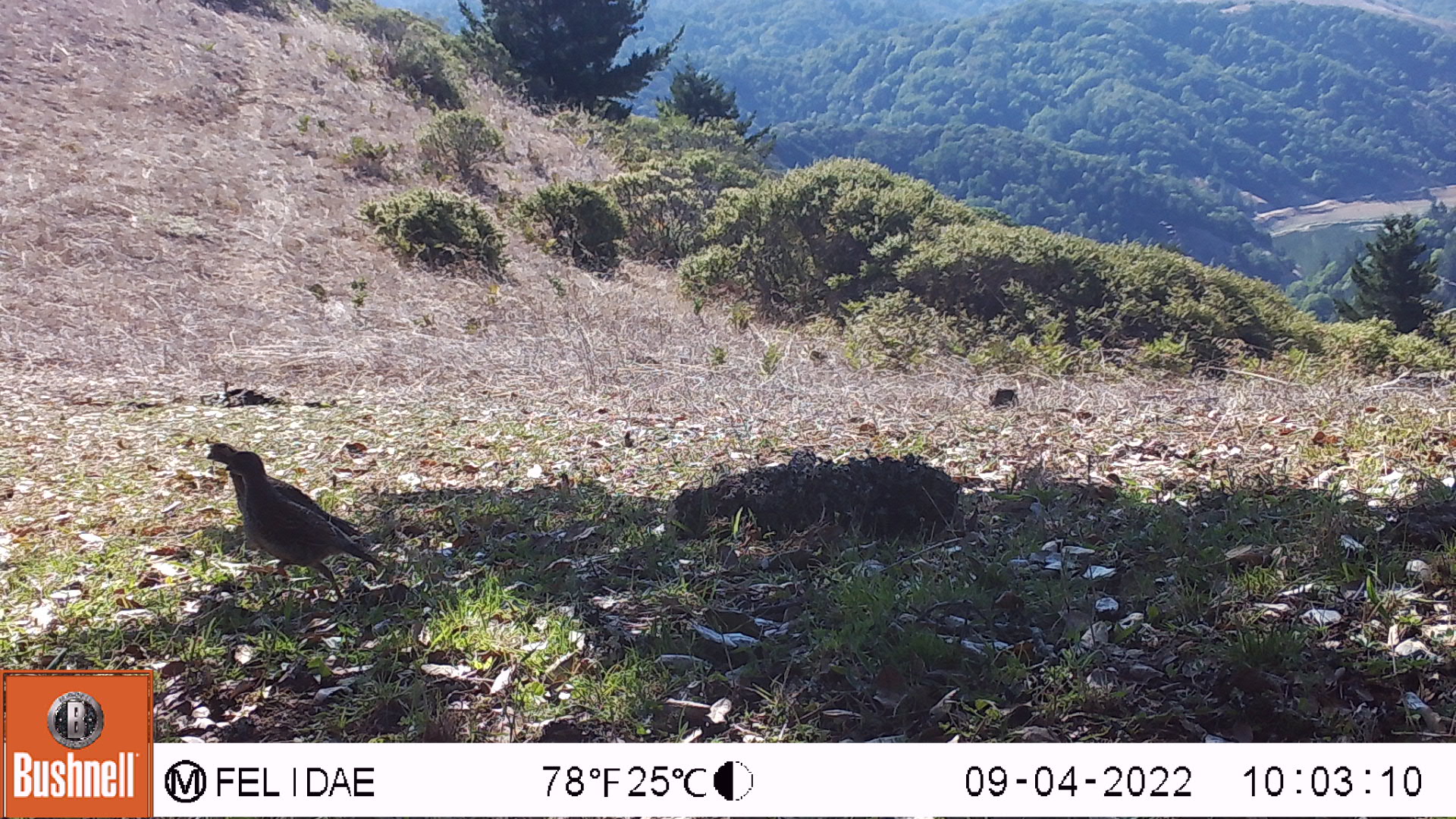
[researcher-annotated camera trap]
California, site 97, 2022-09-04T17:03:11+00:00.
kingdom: Animalia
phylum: Chordata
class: Aves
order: Galliformes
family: Odontophoridae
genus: Callipepla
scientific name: Callipepla californica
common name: california quail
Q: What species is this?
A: California quail (Callipepla californica).